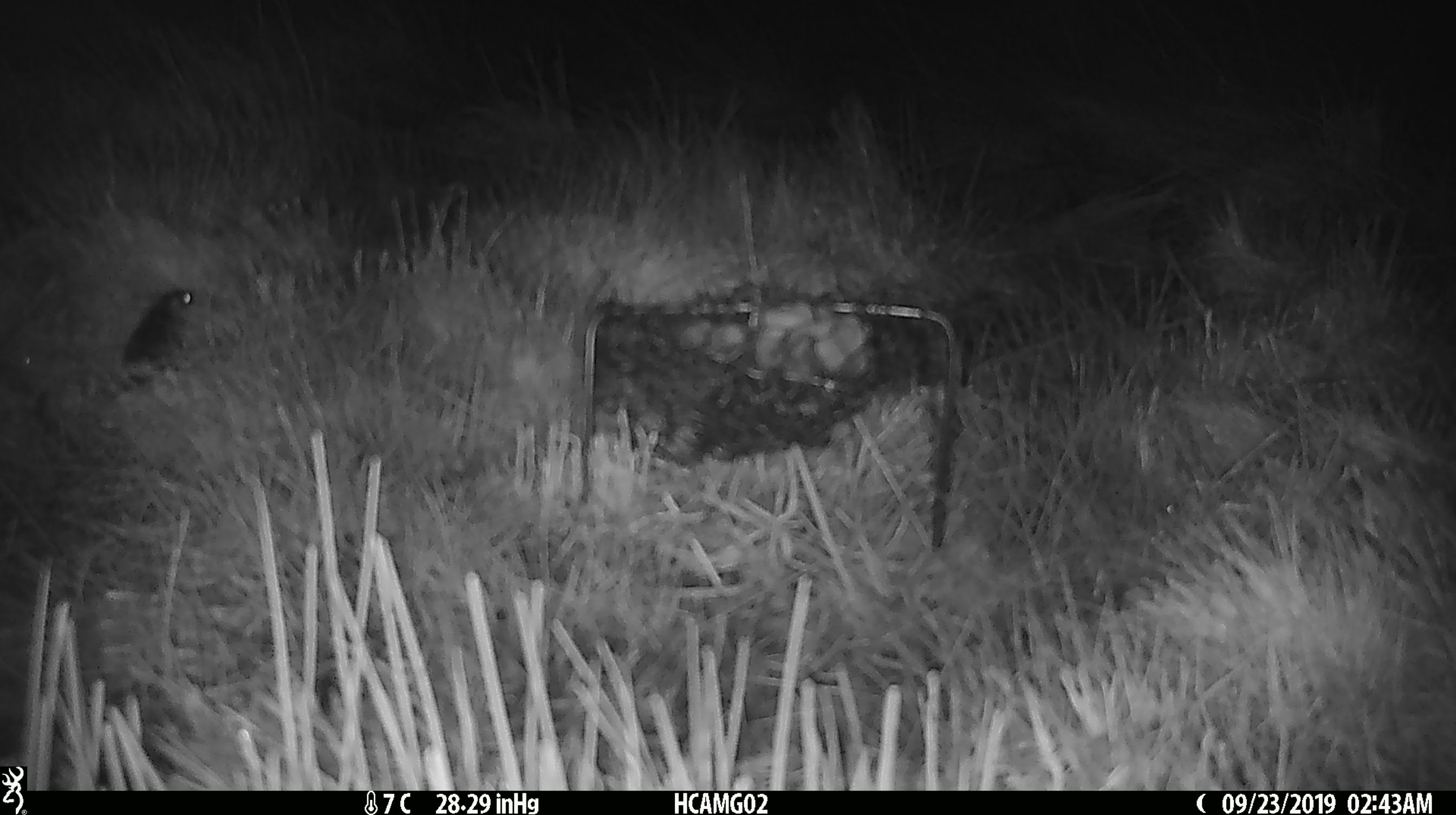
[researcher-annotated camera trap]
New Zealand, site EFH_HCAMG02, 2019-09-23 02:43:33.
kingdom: Animalia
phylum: Chordata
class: Mammalia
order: Rodentia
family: Muridae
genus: Mus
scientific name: Mus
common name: mouse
Mouse (Mus).